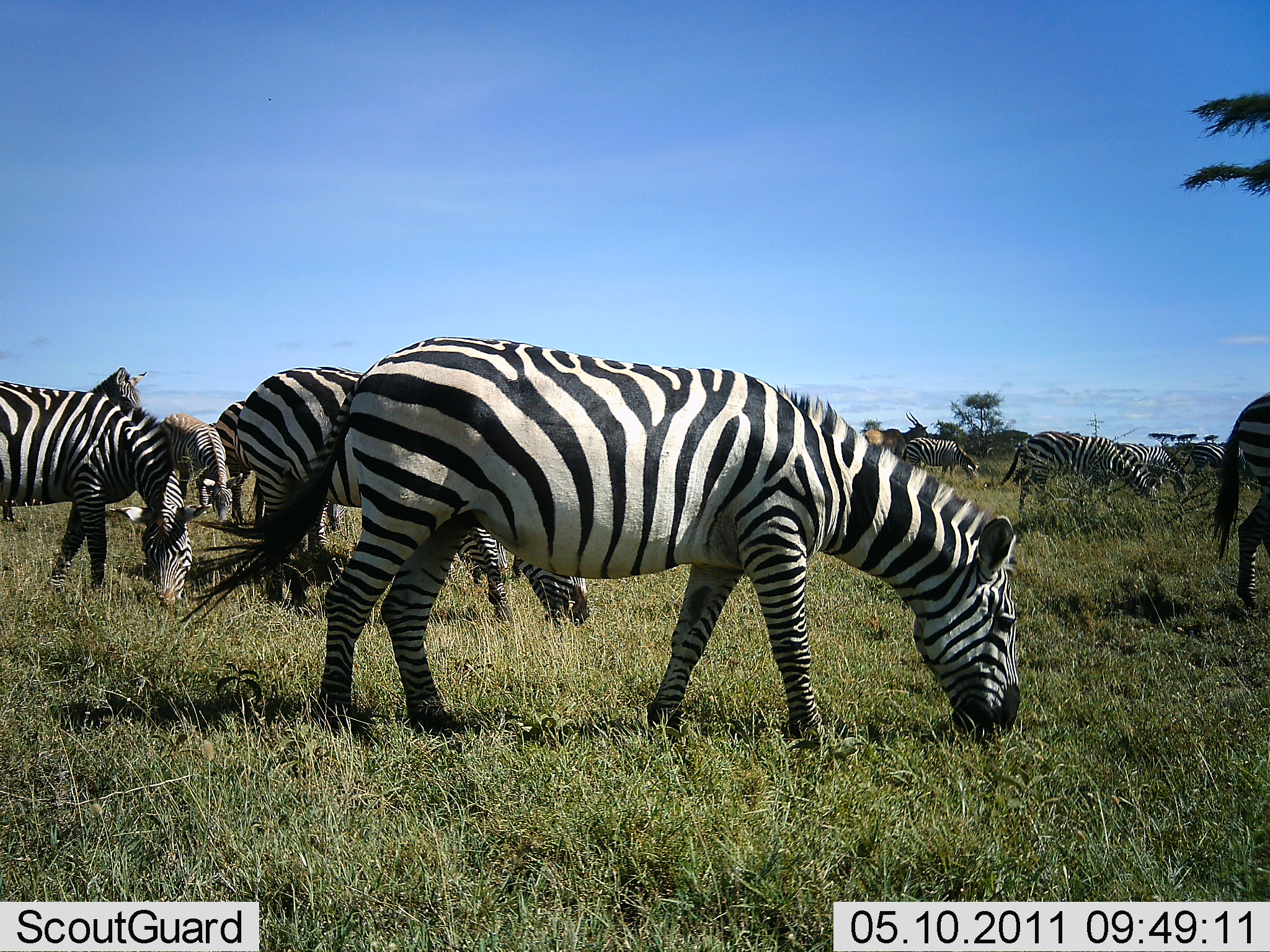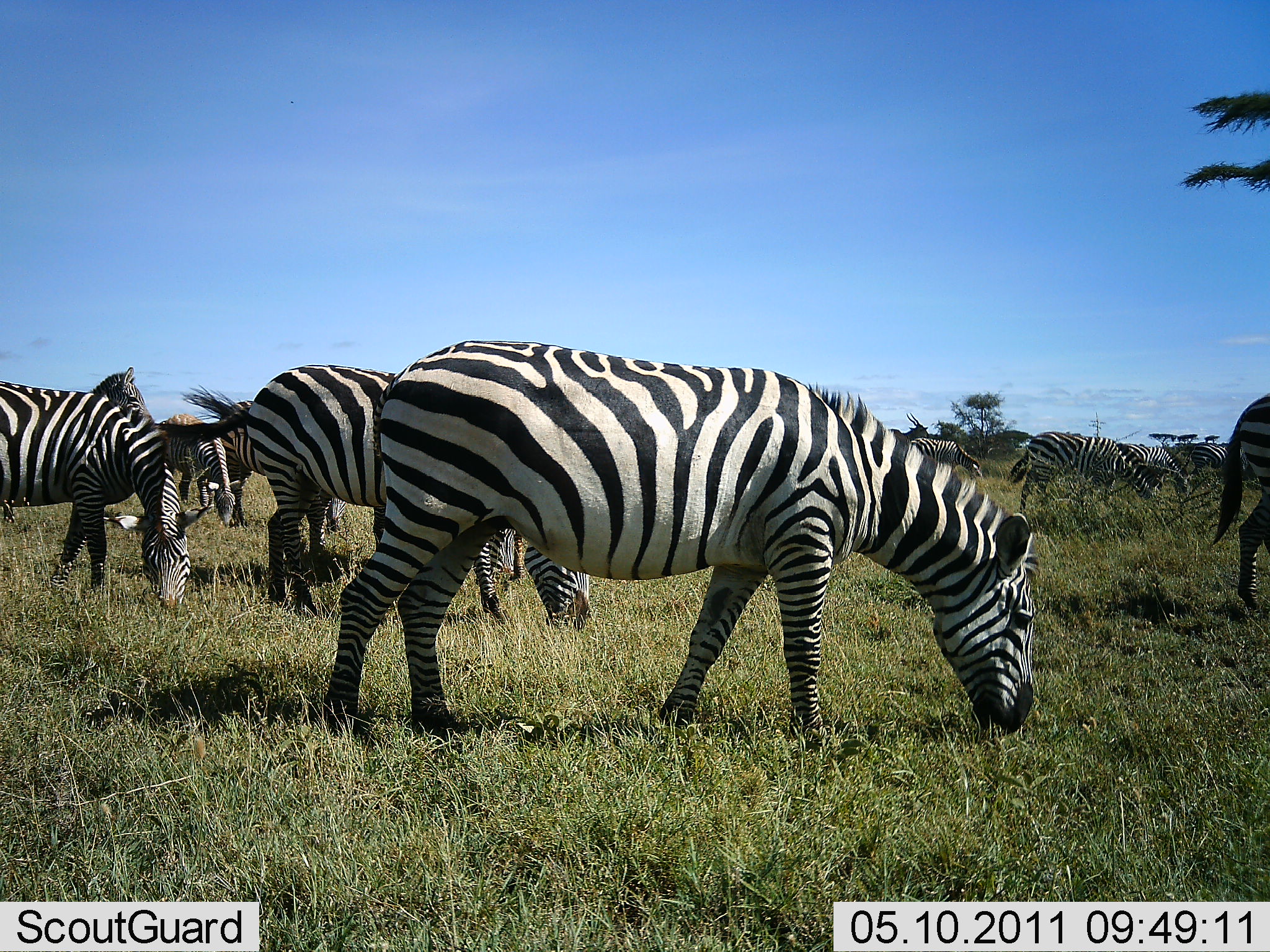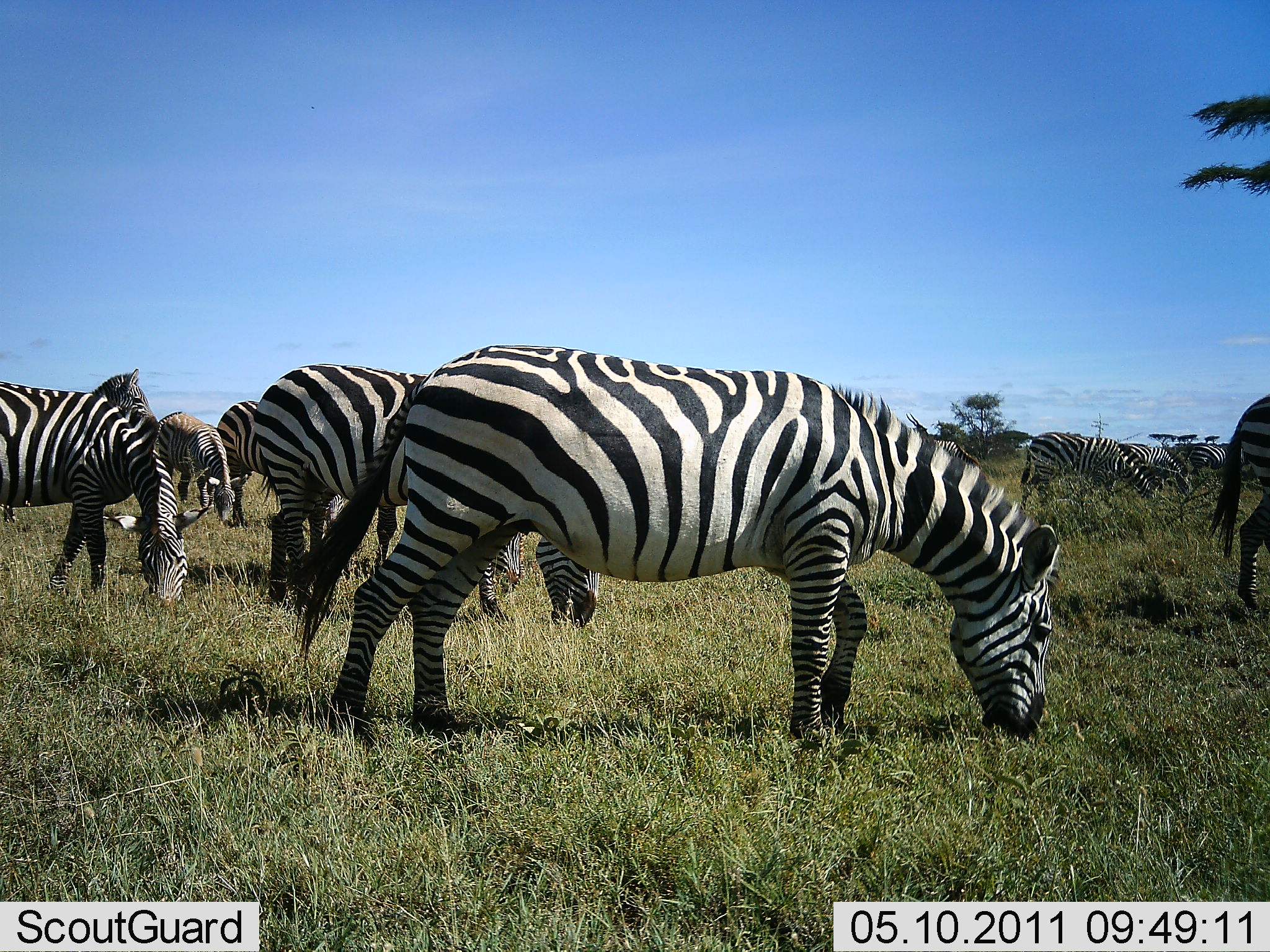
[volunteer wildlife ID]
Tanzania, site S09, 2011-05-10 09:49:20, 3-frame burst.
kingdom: Animalia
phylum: Chordata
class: Mammalia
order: Perissodactyla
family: Equidae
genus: Equus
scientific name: Equus quagga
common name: plains zebra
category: zebra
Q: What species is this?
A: Zebra (plains zebra) (Equus quagga).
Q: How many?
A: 11-50.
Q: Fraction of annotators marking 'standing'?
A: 42%.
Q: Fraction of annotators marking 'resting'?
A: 0%.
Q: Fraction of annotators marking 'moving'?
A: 8%.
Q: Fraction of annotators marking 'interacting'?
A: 0%.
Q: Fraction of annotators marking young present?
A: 0%.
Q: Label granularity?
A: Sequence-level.